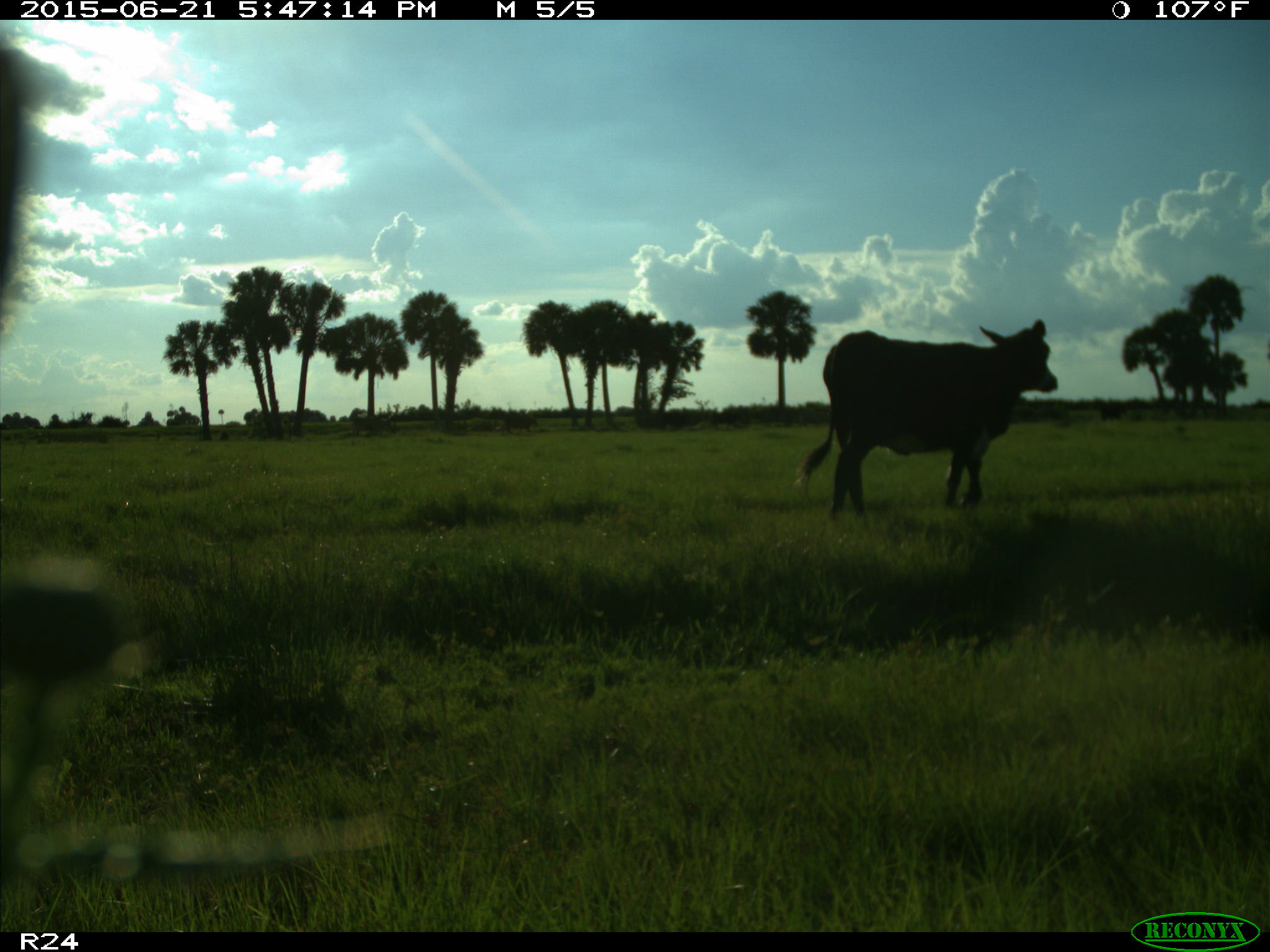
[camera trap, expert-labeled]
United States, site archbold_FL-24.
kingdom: Animalia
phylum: Chordata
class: Mammalia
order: Artiodactyla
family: Bovidae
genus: Bos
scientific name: Bos taurus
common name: domestic cow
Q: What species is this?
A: Bos taurus (domestic cow).